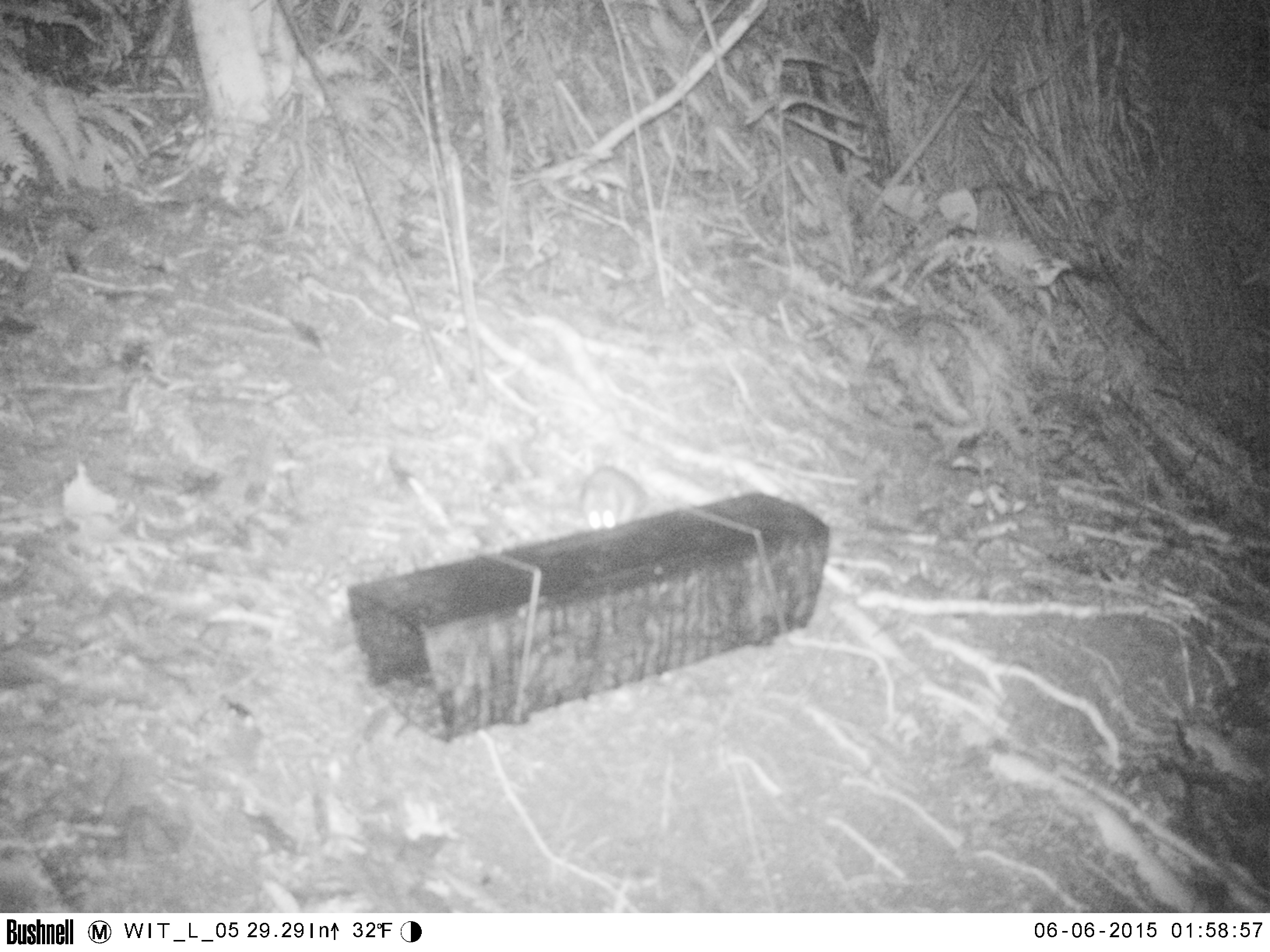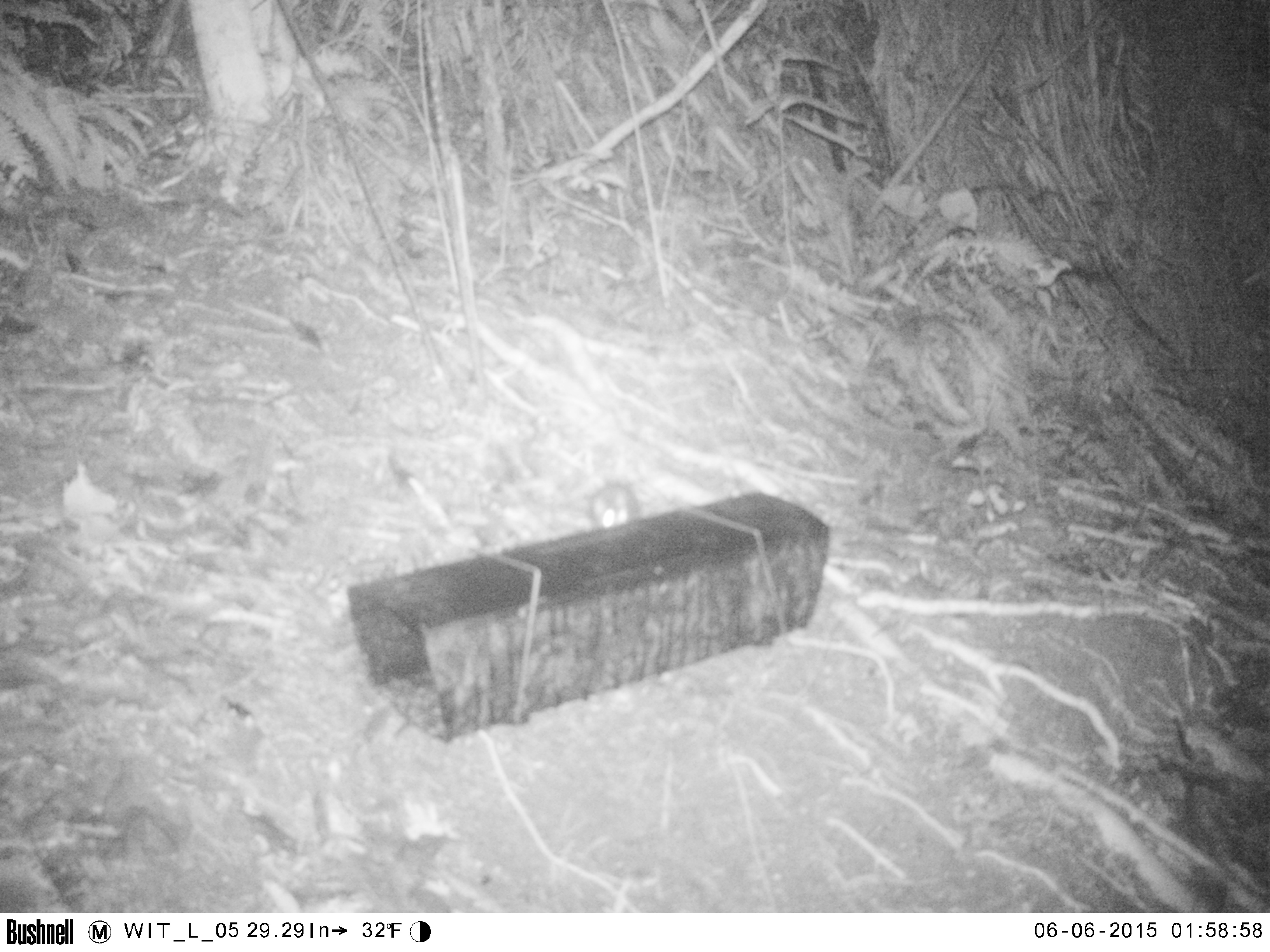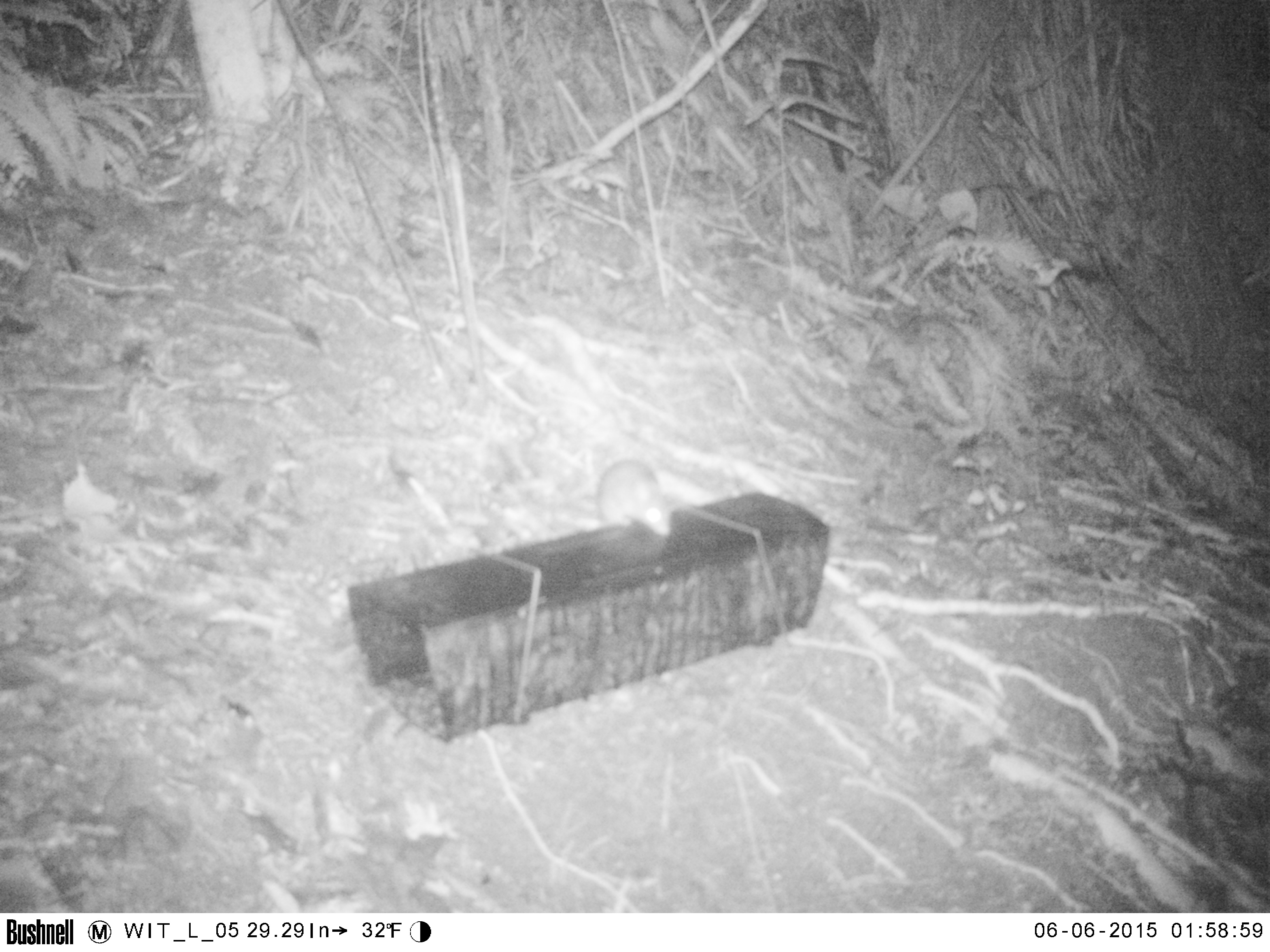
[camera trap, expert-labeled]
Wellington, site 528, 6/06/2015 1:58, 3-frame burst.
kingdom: Animalia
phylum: Chordata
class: Mammalia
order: Rodentia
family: Muridae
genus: Rattus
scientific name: Rattus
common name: rat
Rat (Rattus).